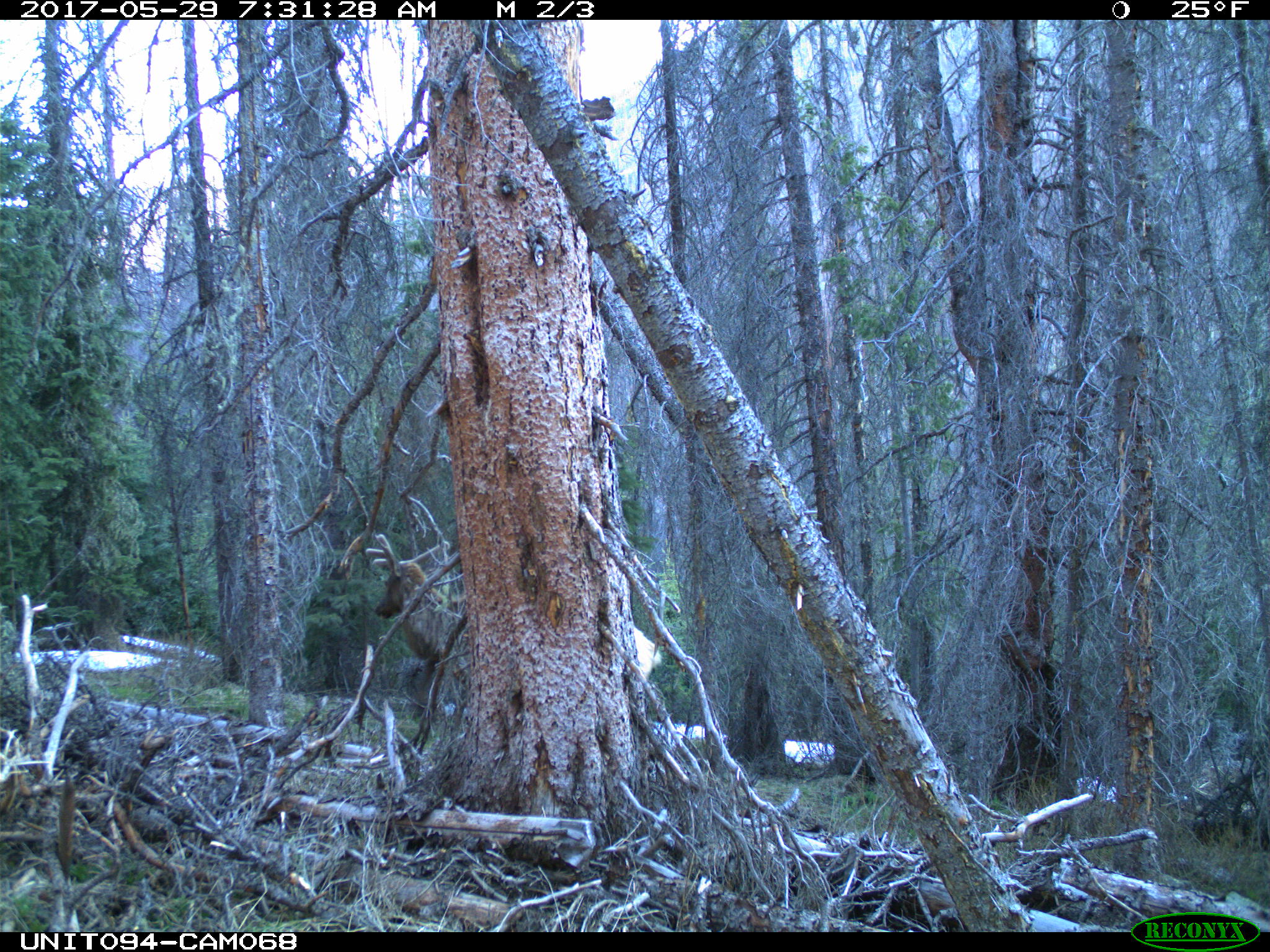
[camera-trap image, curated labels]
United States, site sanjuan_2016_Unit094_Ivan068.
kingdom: Animalia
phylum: Chordata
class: Mammalia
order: Artiodactyla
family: Cervidae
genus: Cervus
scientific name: Cervus elaphus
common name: red deer